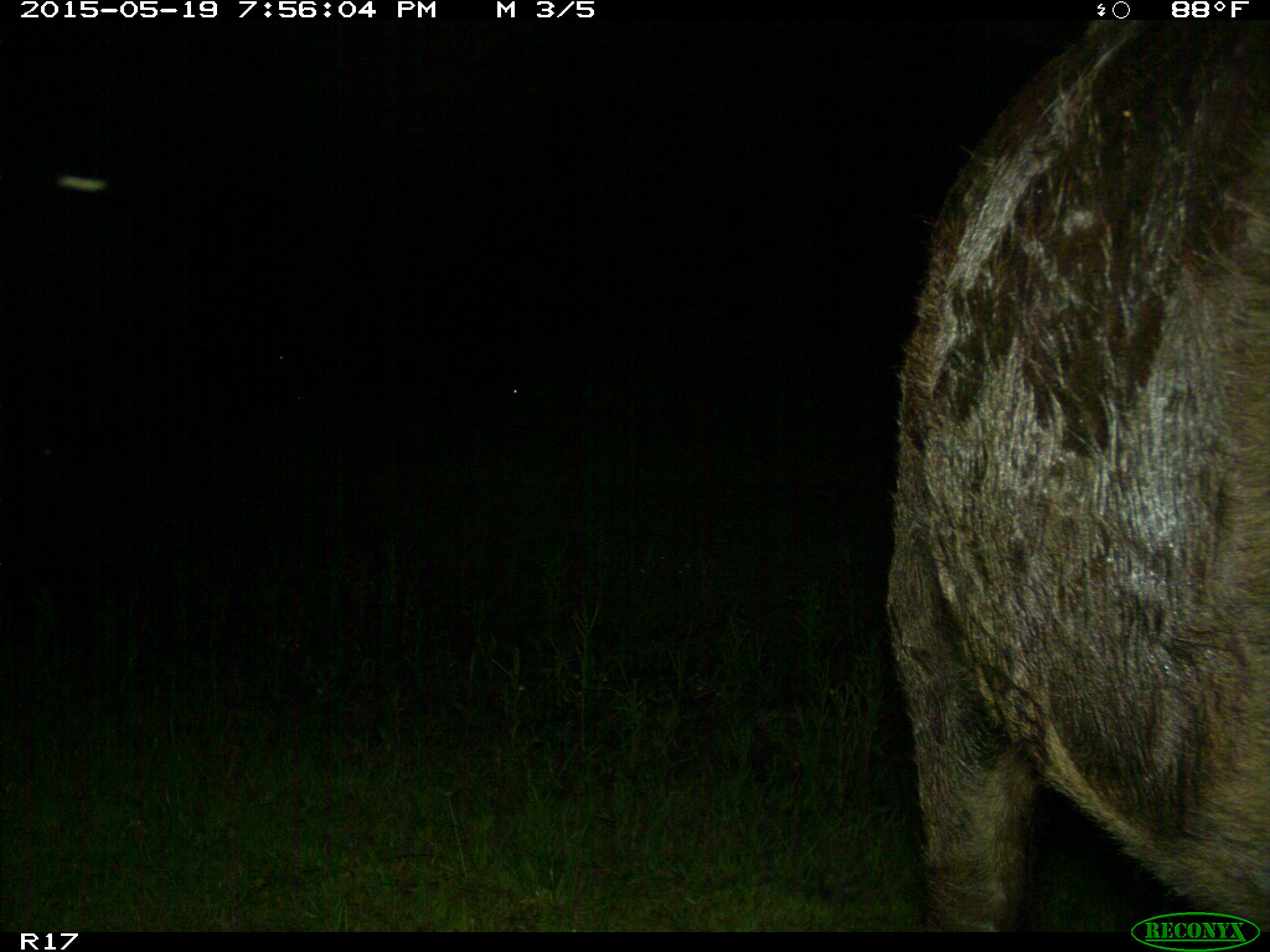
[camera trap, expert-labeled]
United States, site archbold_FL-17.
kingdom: Animalia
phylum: Chordata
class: Mammalia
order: Artiodactyla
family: Bovidae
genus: Bos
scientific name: Bos taurus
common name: domestic cow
Bos taurus (domestic cow).